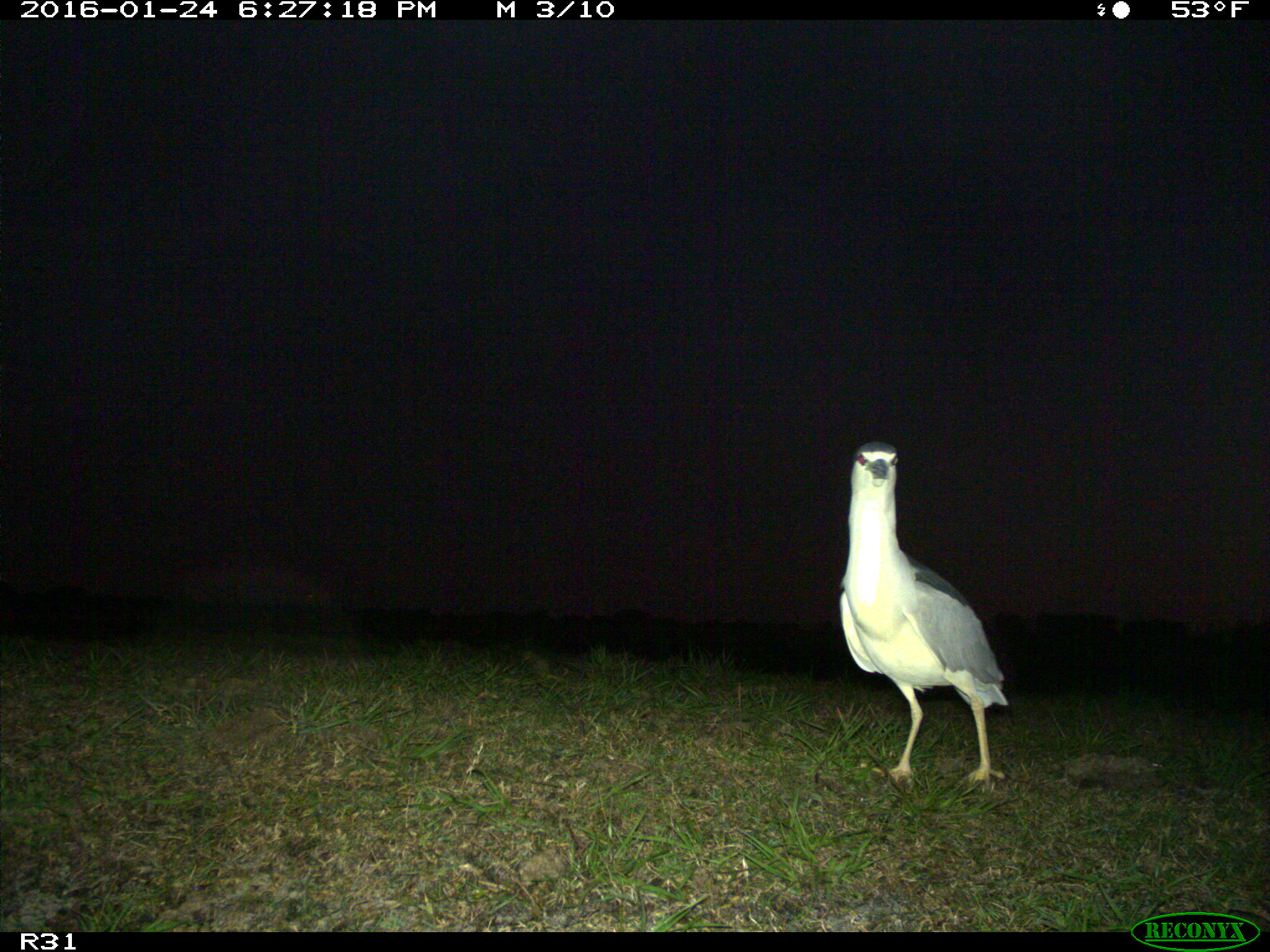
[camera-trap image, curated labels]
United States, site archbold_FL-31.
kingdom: Animalia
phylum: Chordata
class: Aves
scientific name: Aves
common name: birds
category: unidentified bird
Unidentified bird (birds) (Aves).